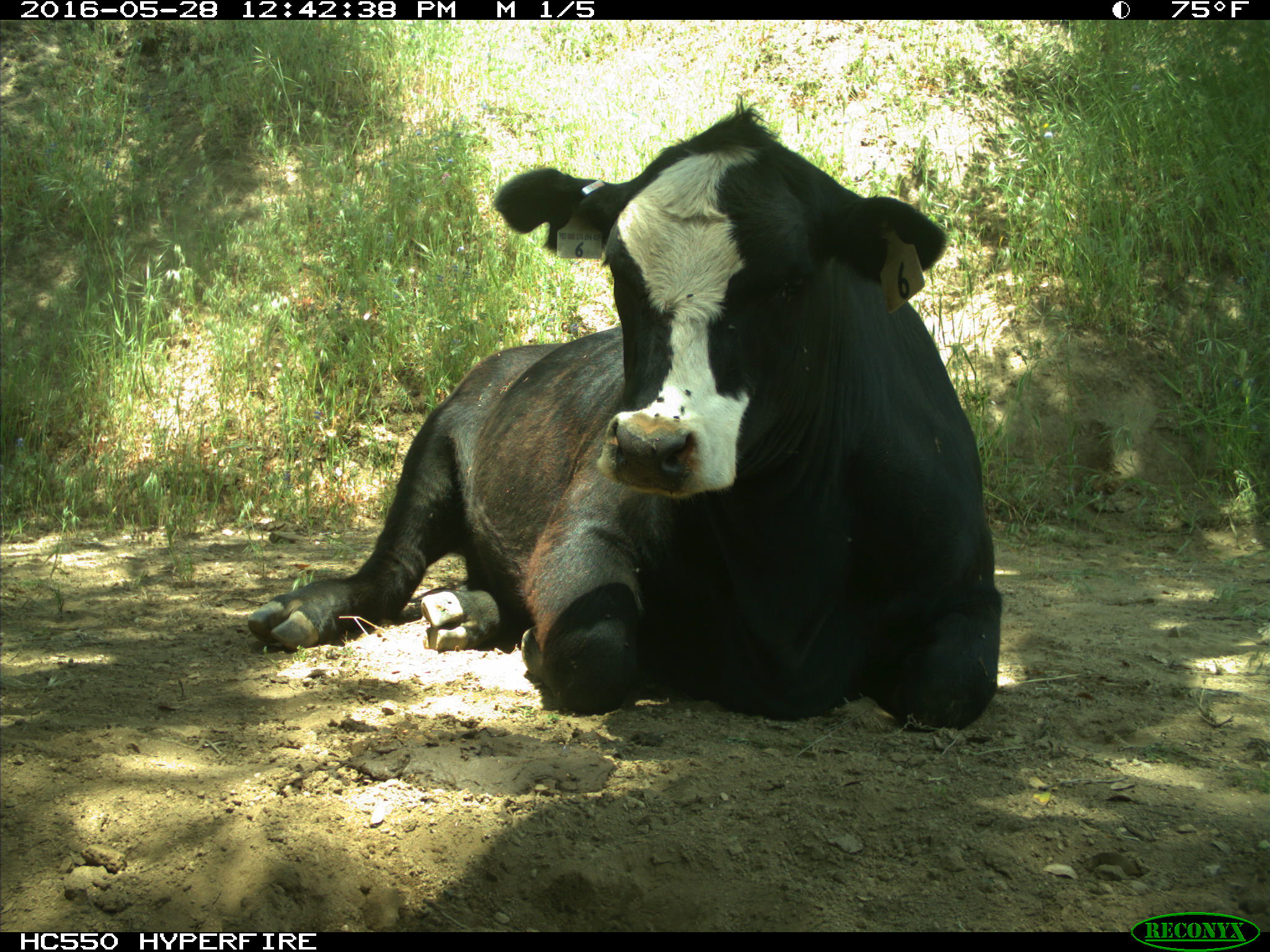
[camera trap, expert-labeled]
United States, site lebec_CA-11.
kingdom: Animalia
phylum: Chordata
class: Mammalia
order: Artiodactyla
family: Bovidae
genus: Bos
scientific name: Bos taurus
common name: domestic cow